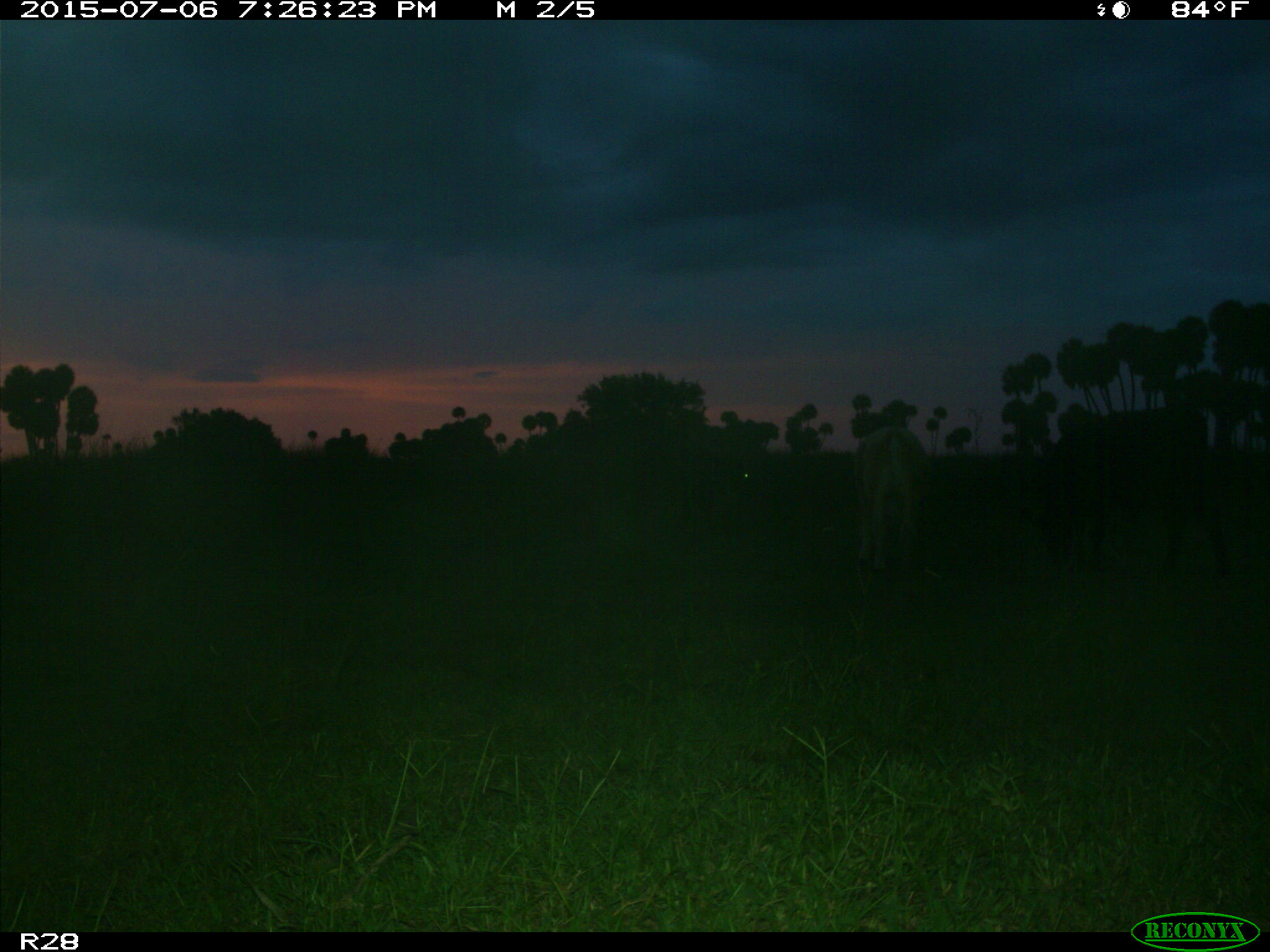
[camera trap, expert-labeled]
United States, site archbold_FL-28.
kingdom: Animalia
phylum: Chordata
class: Mammalia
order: Artiodactyla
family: Bovidae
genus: Bos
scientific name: Bos taurus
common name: domestic cow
Bos taurus (domestic cow).